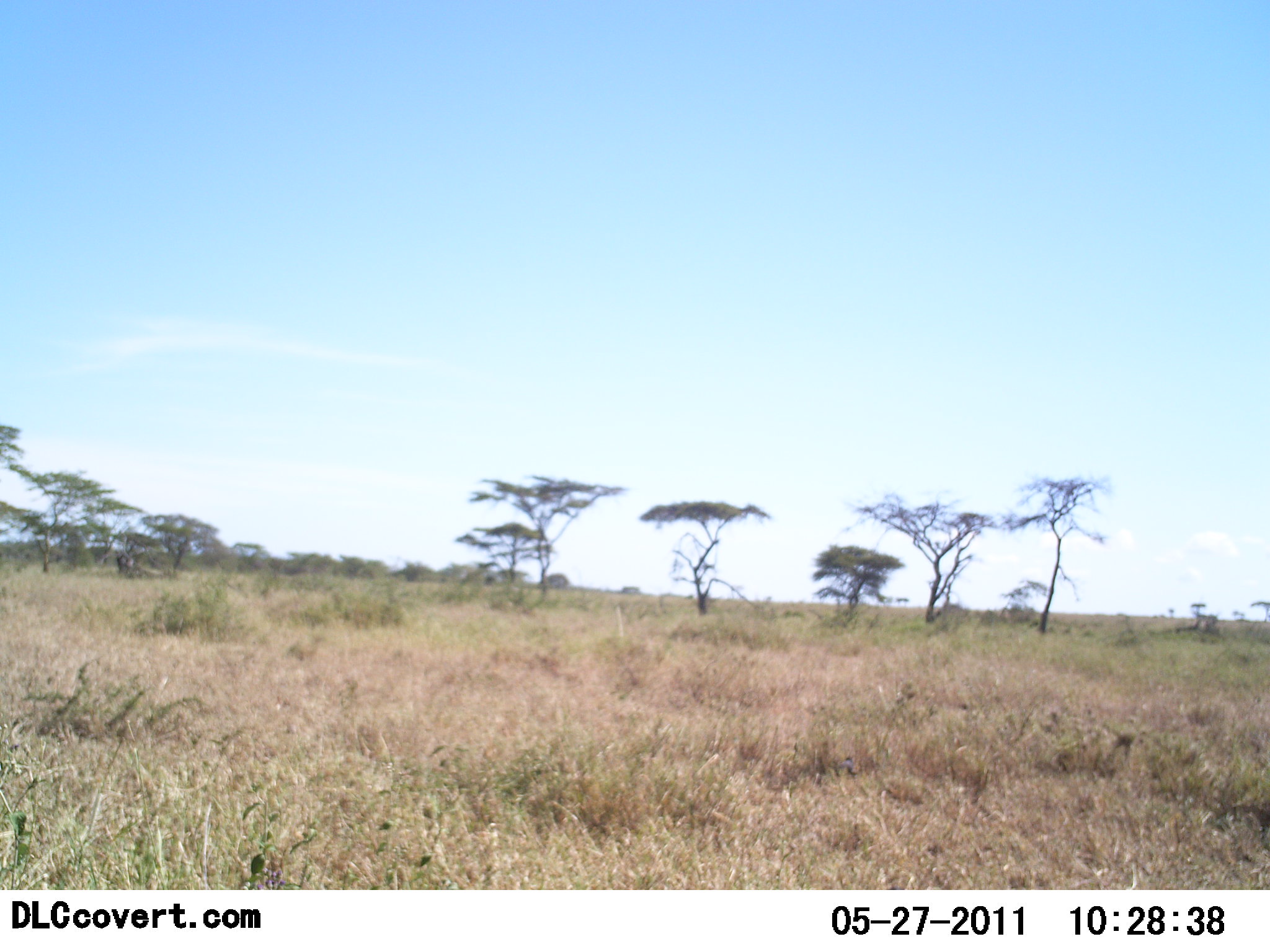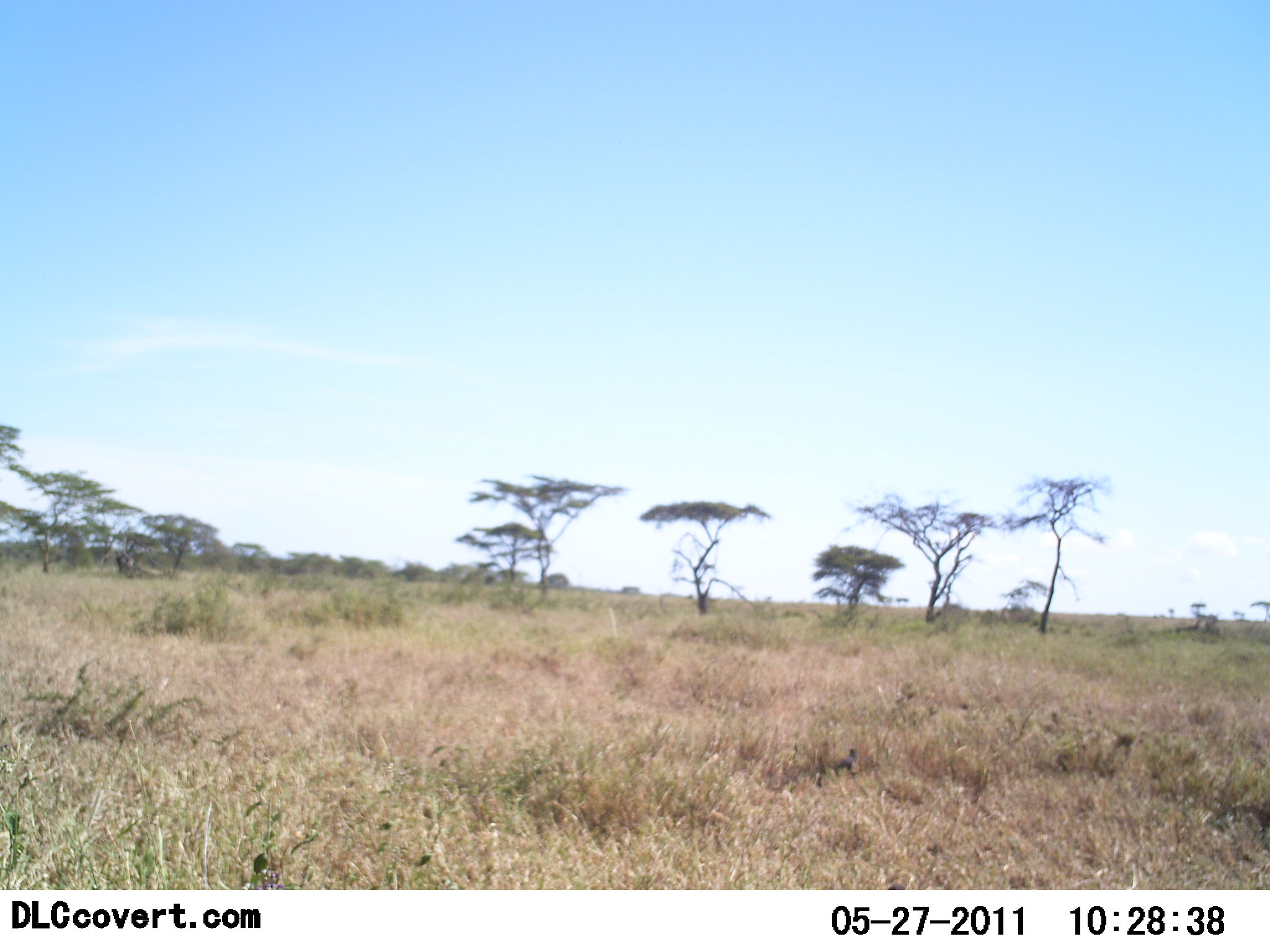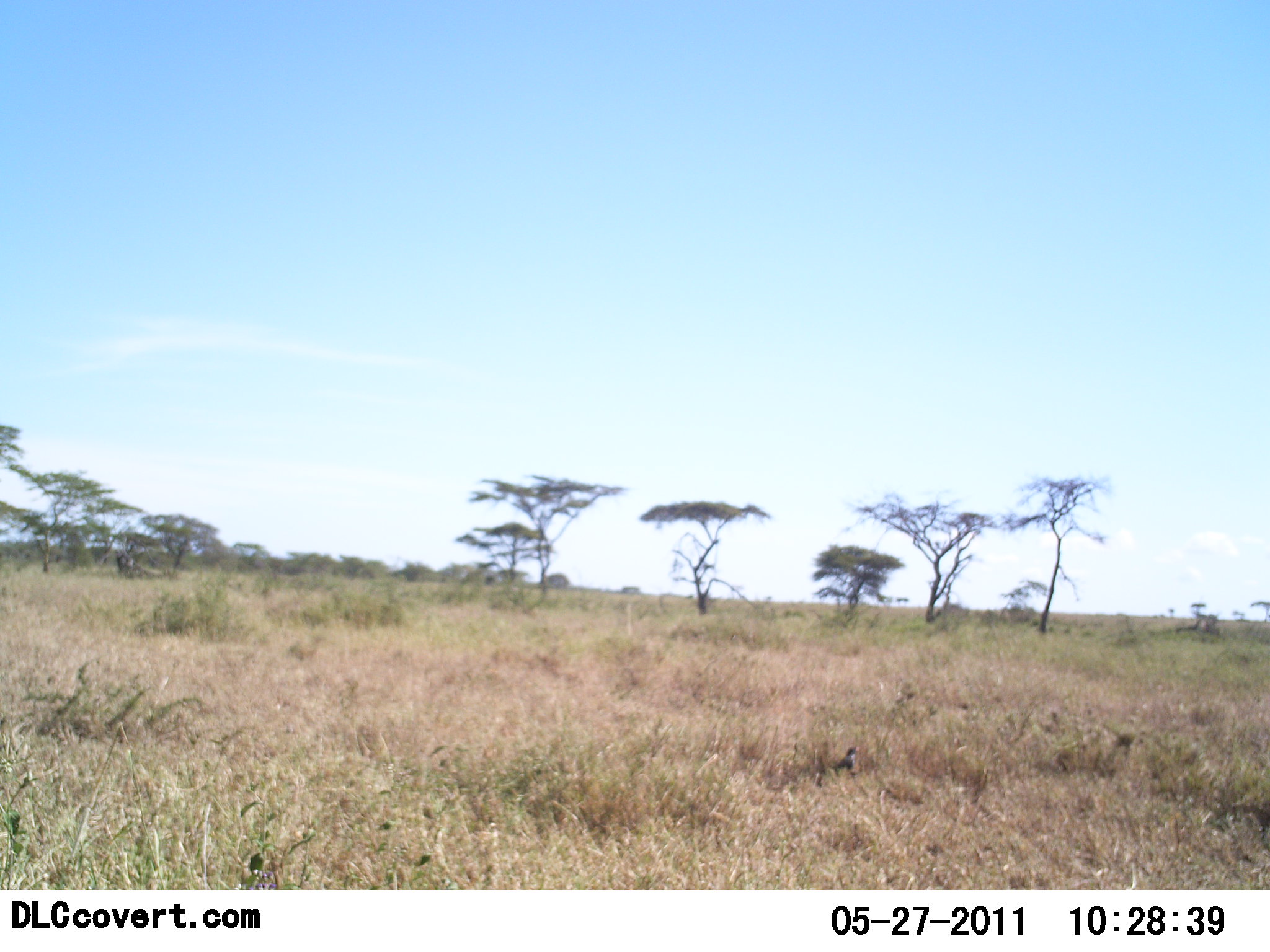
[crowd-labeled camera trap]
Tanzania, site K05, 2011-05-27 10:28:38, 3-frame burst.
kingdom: Animalia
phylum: Chordata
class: Aves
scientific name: Aves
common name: bird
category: otherbird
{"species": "otherbird (bird) (Aves)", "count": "1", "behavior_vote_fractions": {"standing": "50%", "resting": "0%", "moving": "33%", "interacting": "0%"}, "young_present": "0%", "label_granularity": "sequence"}